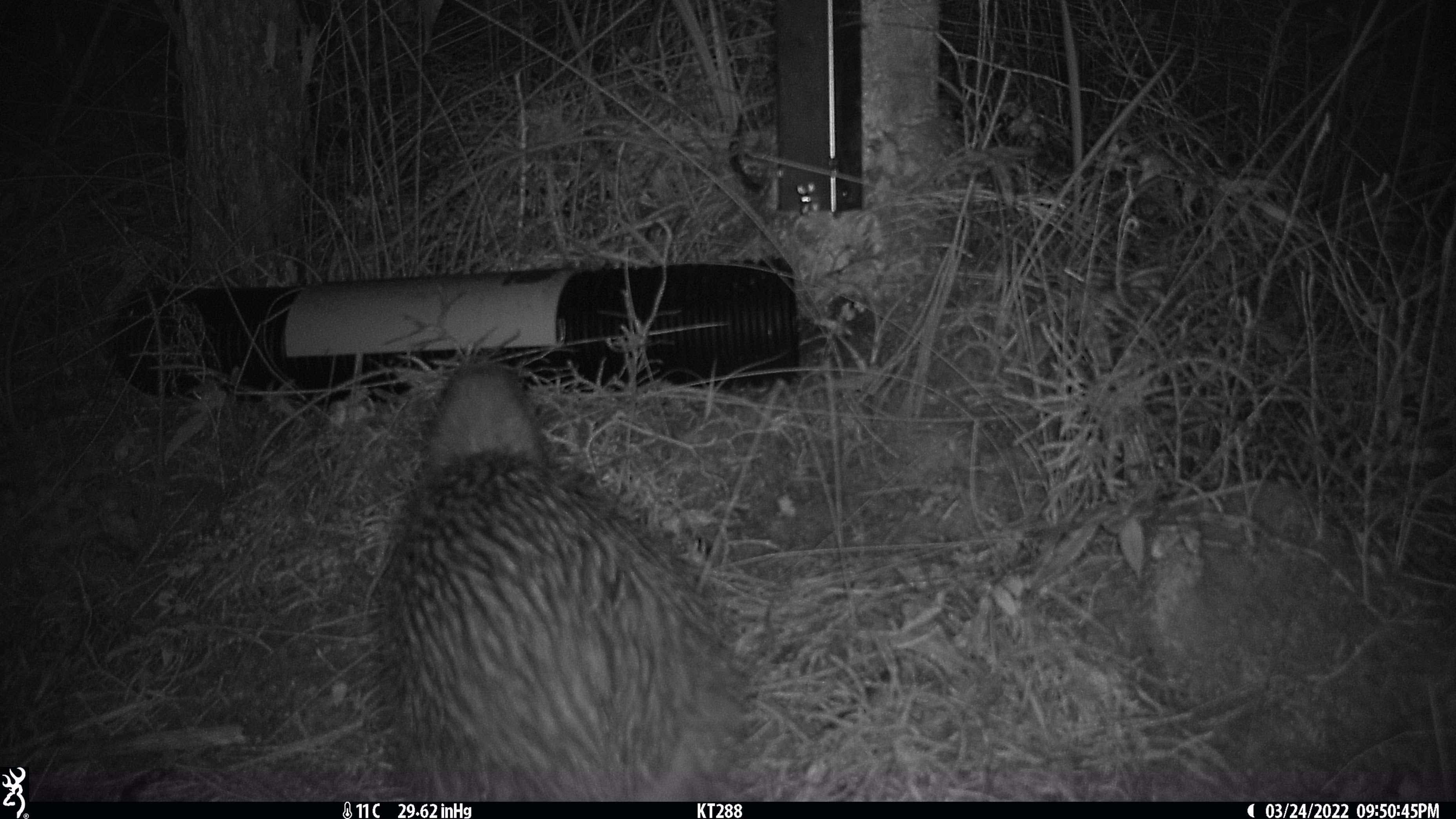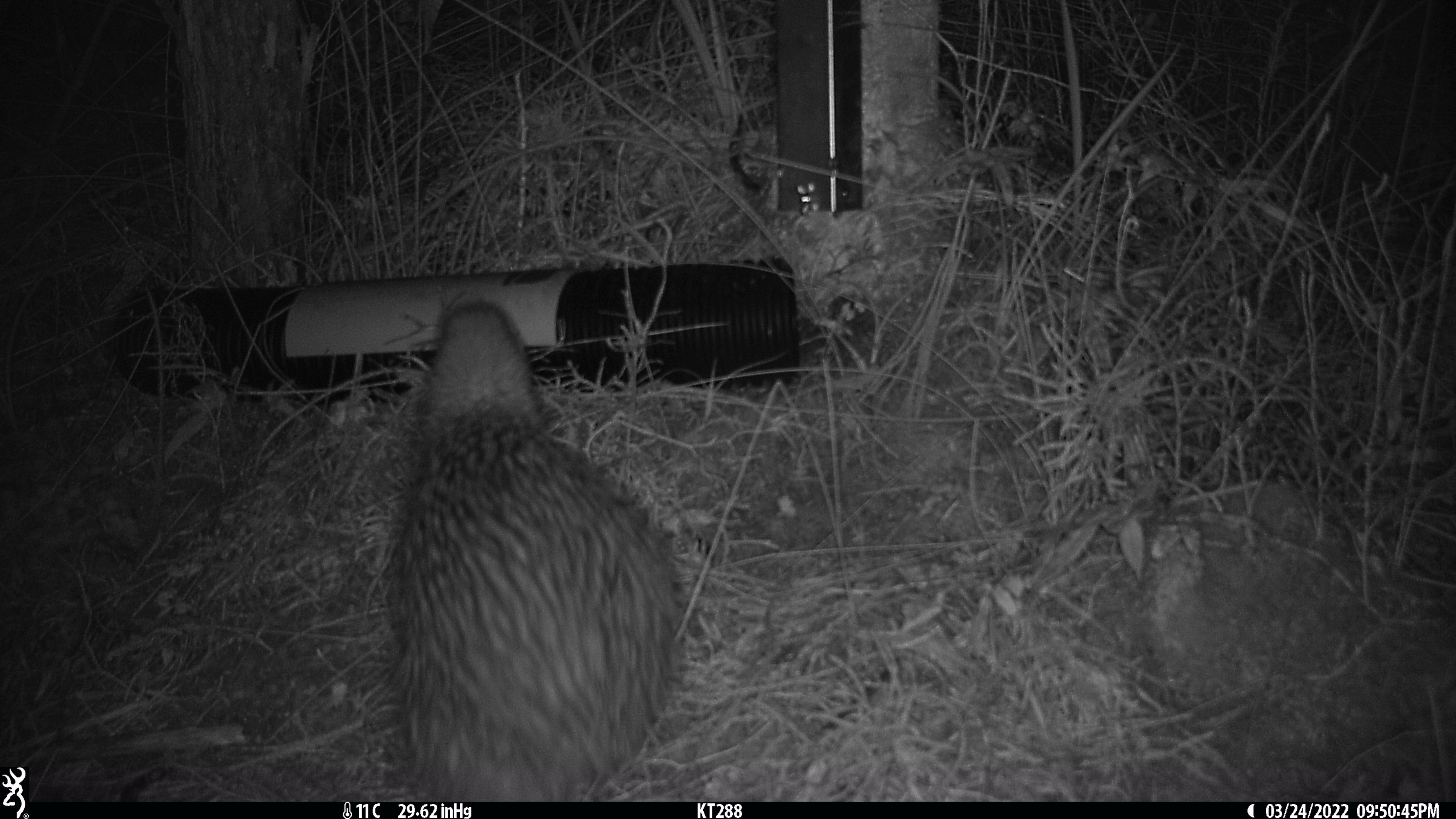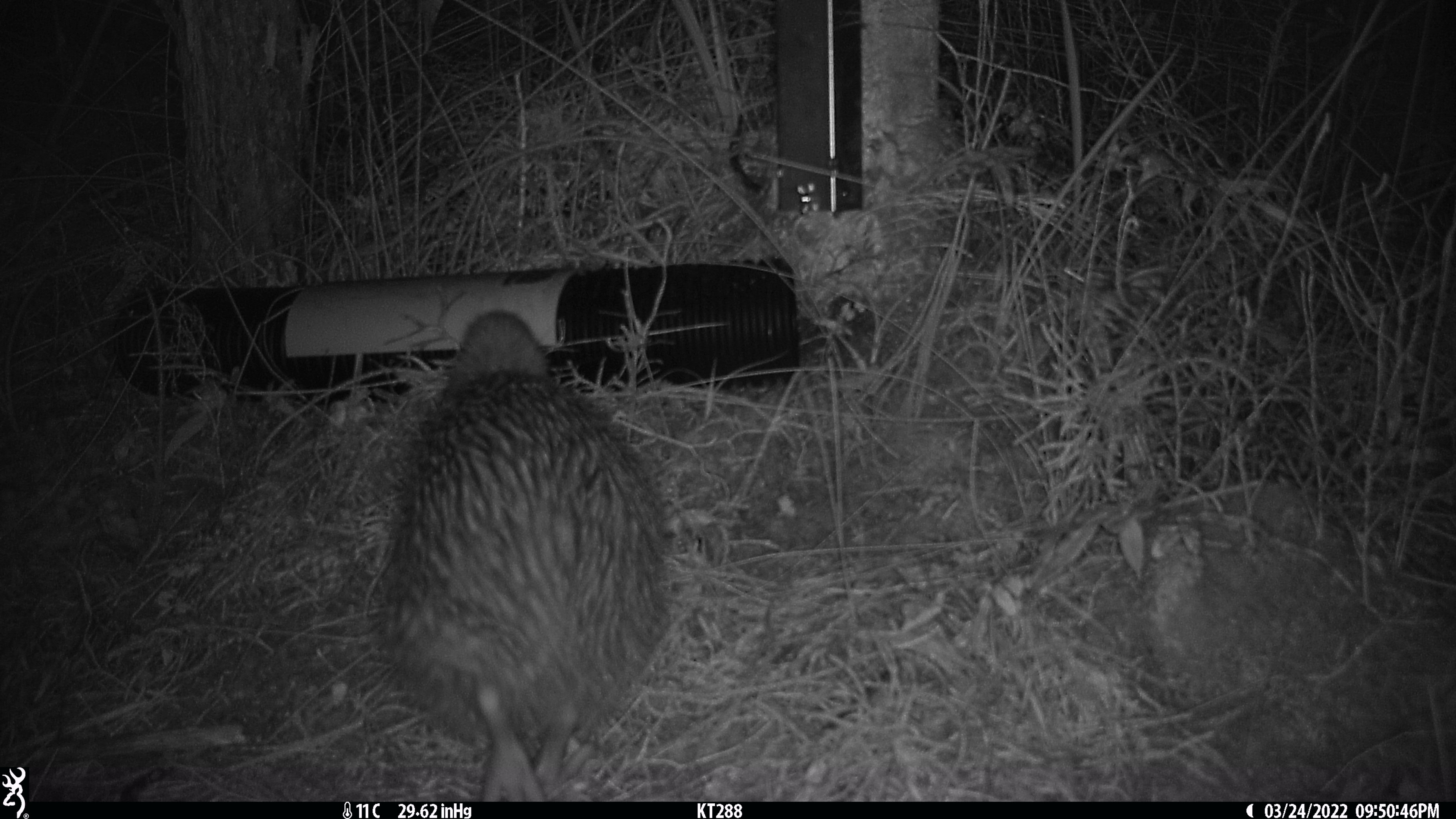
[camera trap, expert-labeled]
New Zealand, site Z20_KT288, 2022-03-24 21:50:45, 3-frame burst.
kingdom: Animalia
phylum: Chordata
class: Aves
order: Apterygiformes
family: Apterygidae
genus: Apteryx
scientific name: Apteryx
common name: kiwi